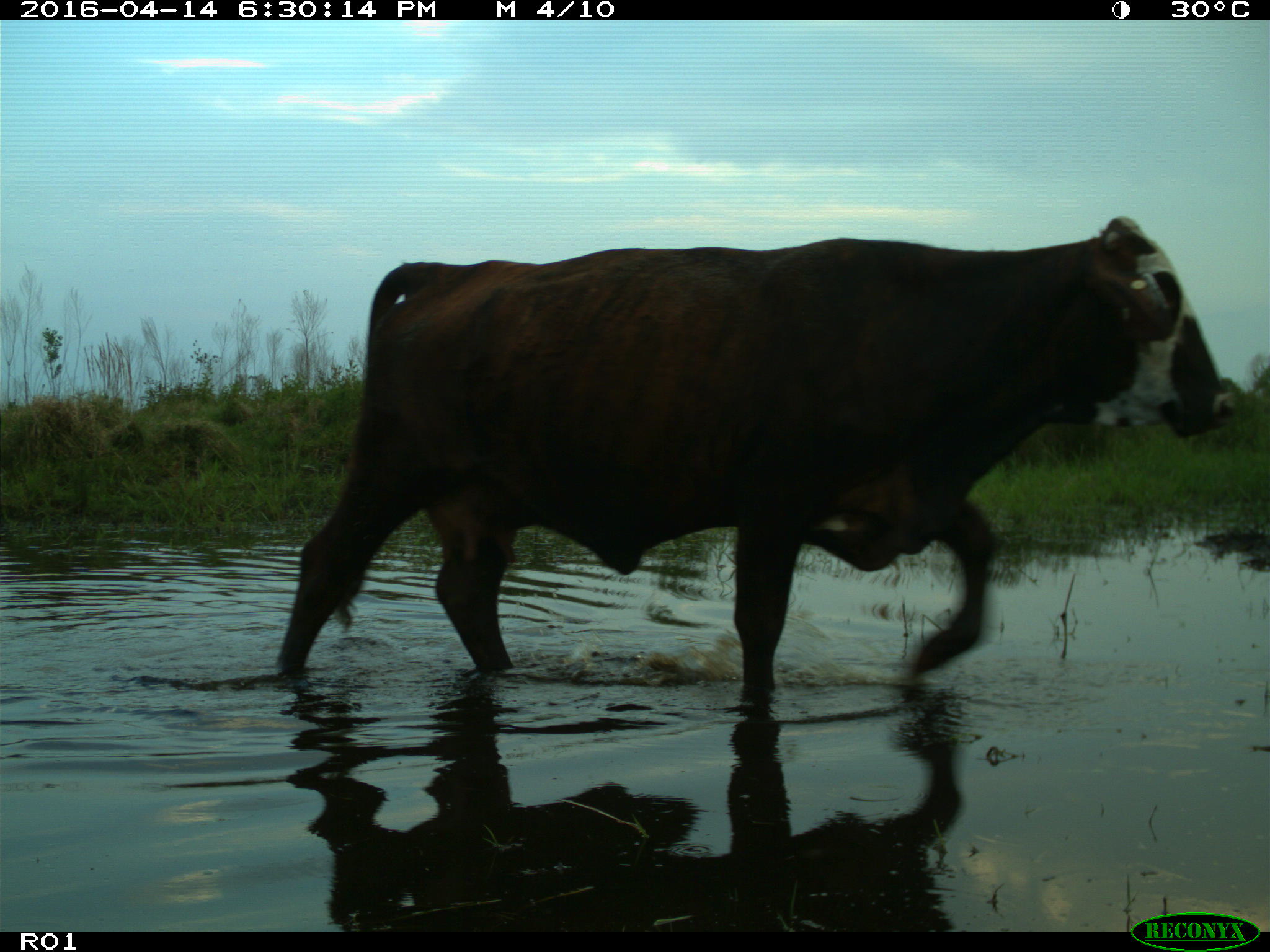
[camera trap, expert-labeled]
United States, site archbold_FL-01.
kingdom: Animalia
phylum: Chordata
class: Mammalia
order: Artiodactyla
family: Bovidae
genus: Bos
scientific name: Bos taurus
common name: domestic cow